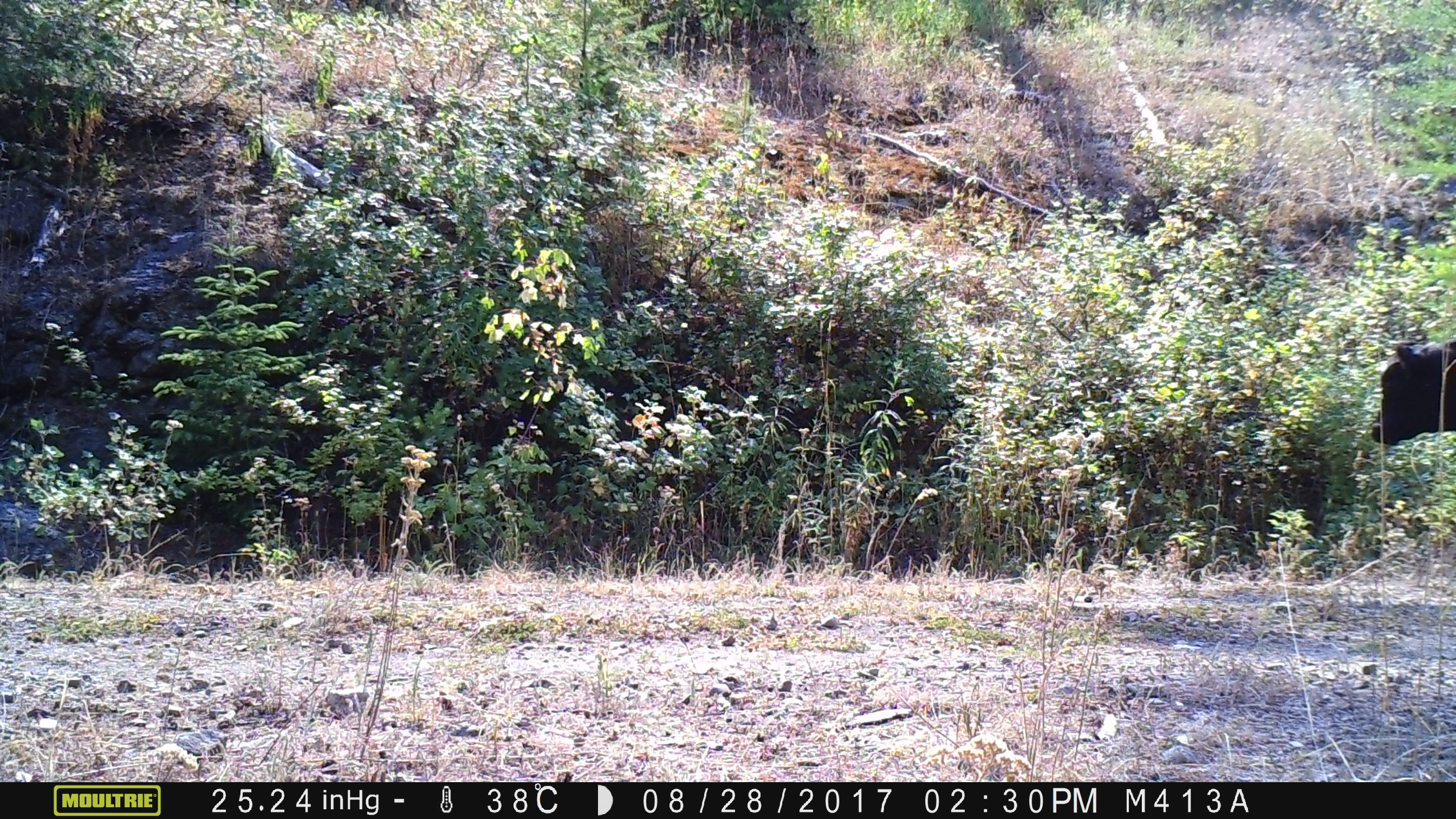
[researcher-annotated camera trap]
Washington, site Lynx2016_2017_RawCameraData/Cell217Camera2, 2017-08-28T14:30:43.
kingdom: Animalia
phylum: Chordata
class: Mammalia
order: Artiodactyla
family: Bovidae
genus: Bos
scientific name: Bos taurus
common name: domestic cattle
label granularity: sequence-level